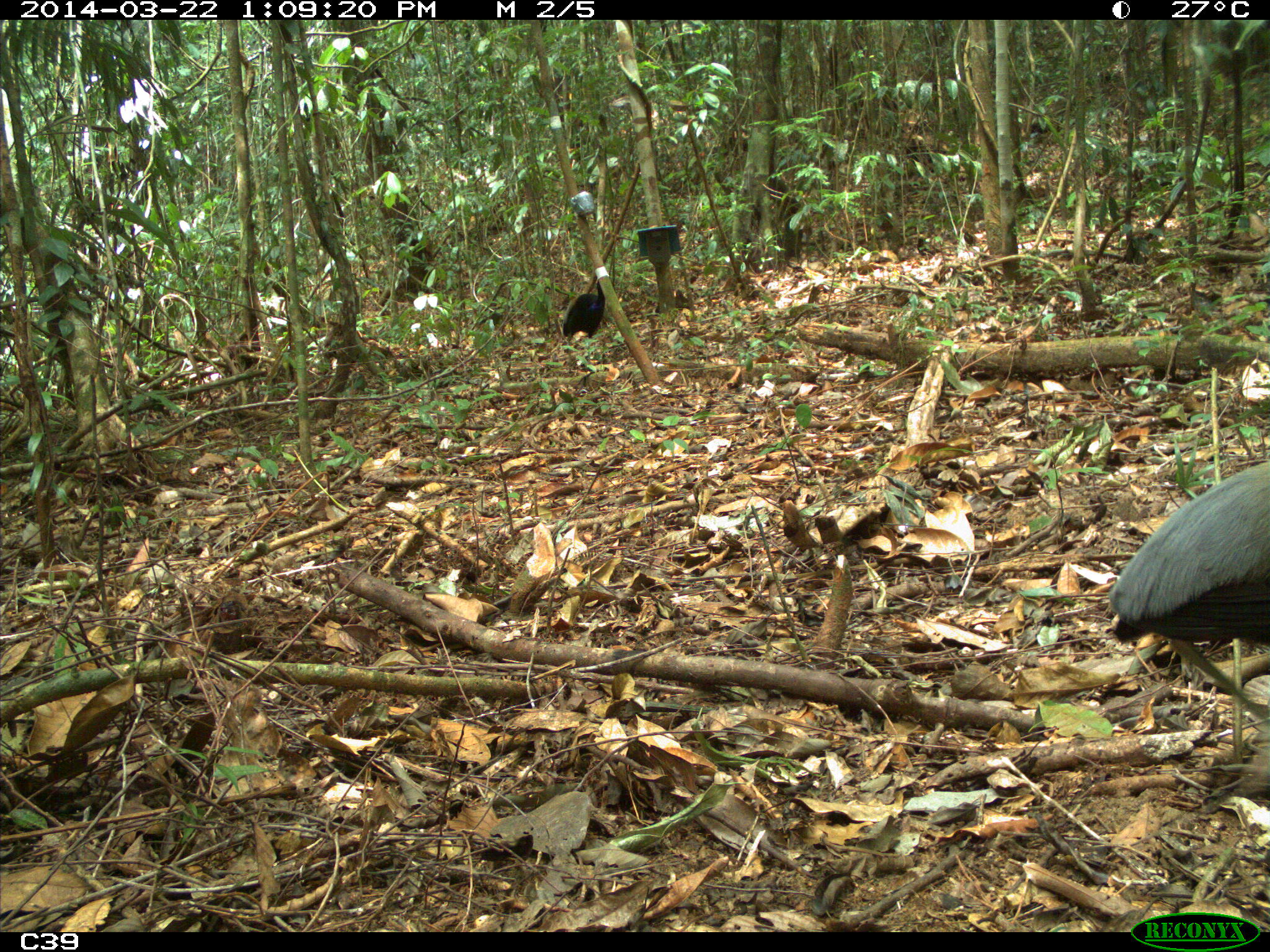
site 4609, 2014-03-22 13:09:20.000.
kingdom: Animalia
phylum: Chordata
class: Aves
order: Gruiformes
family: Psophiidae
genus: Psophia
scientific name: Psophia crepitans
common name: gray-winged trumpeter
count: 2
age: adult